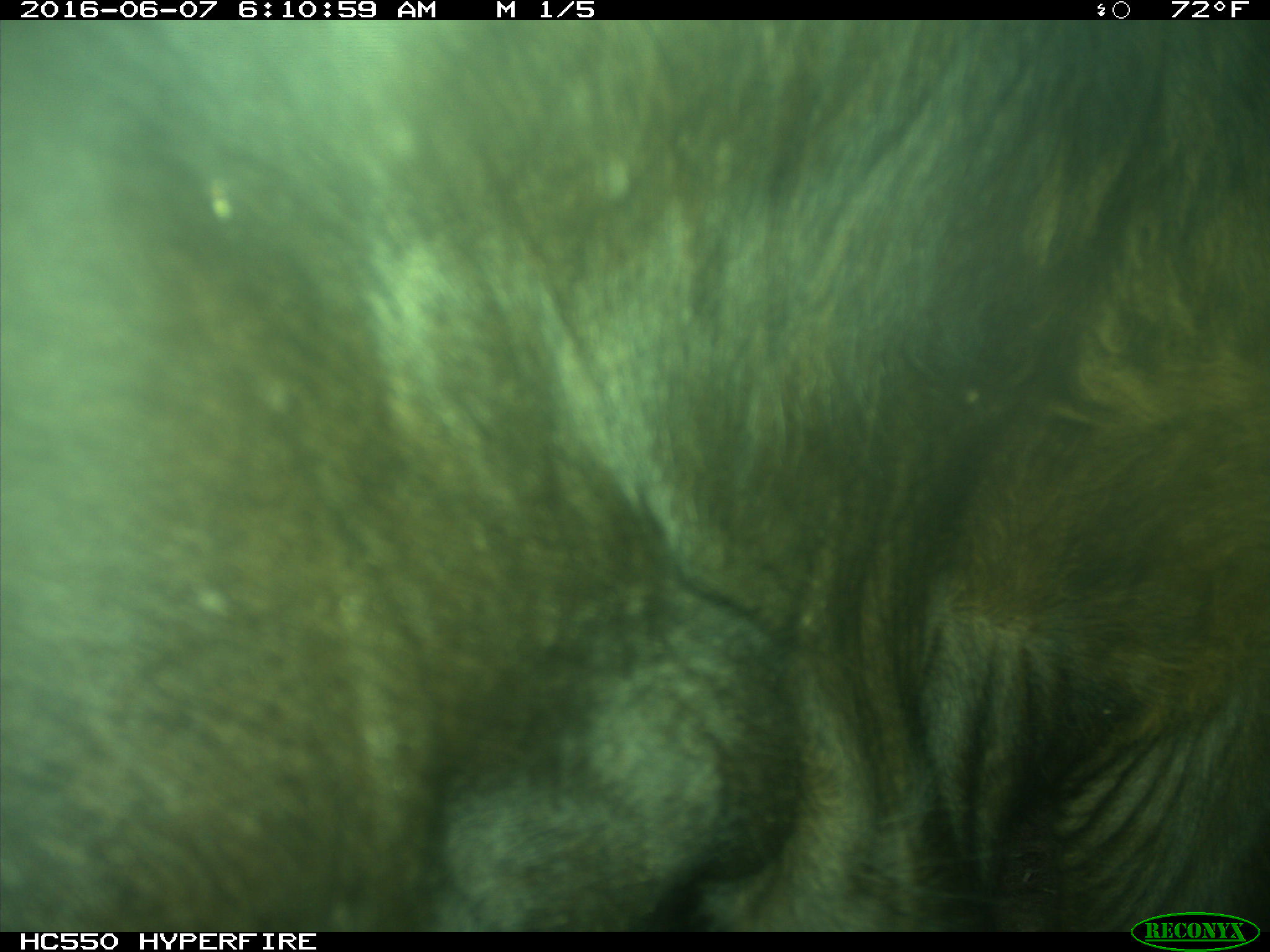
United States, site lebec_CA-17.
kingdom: Animalia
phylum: Chordata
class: Mammalia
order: Artiodactyla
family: Bovidae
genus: Bos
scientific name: Bos taurus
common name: domestic cow